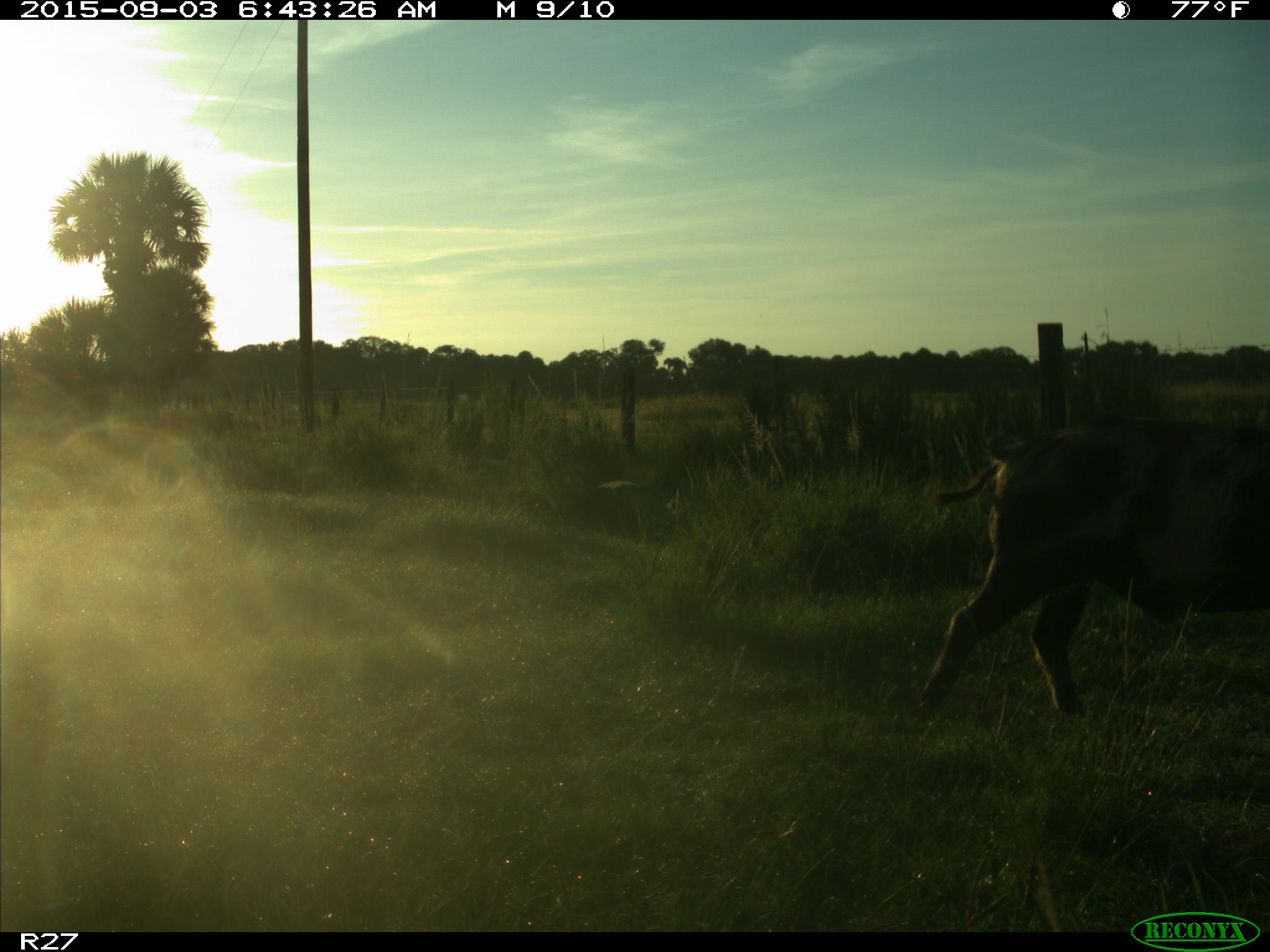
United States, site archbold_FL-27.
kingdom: Animalia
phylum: Chordata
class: Mammalia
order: Artiodactyla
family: Suidae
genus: Sus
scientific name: Sus scrofa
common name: wild boar